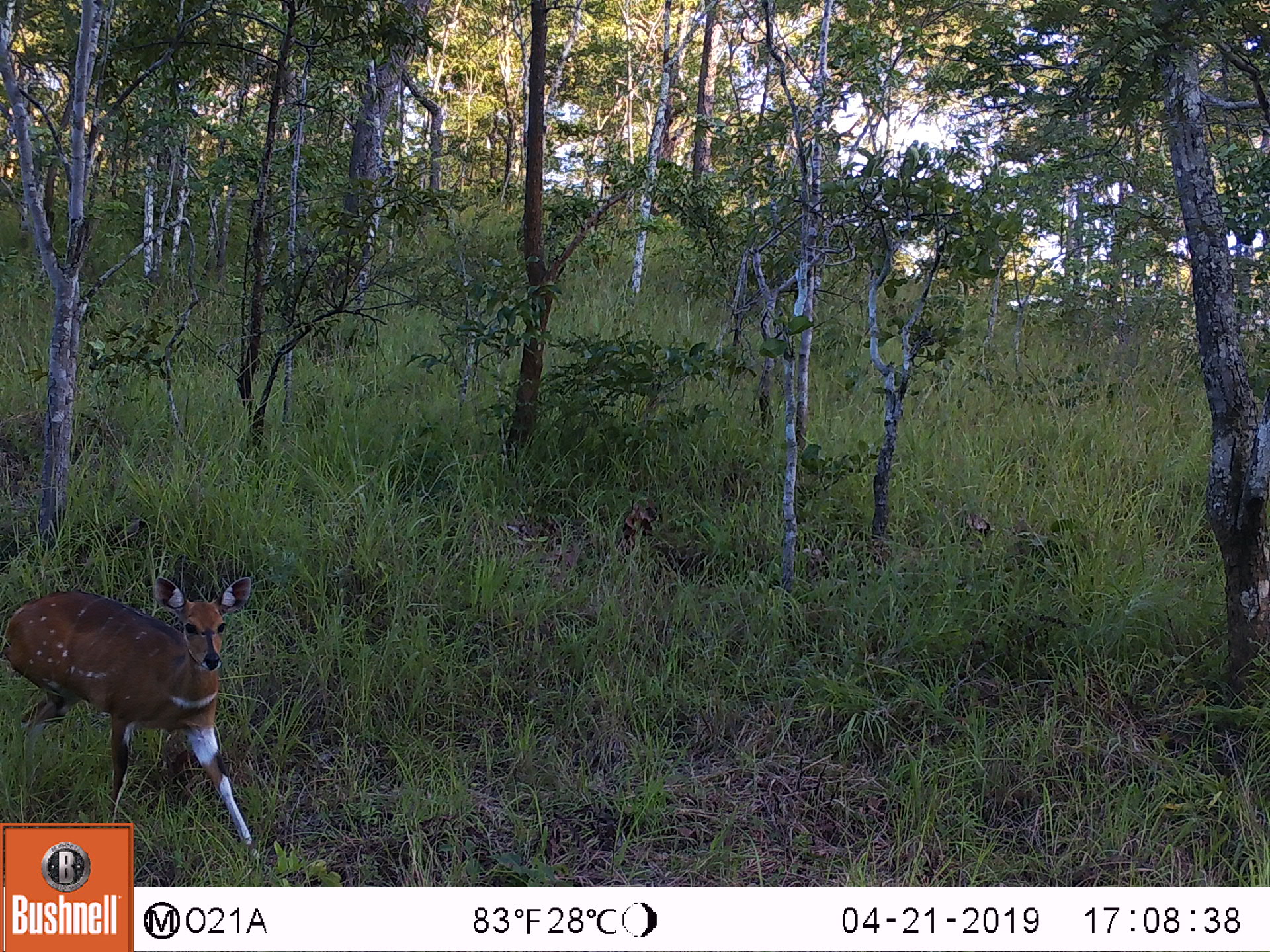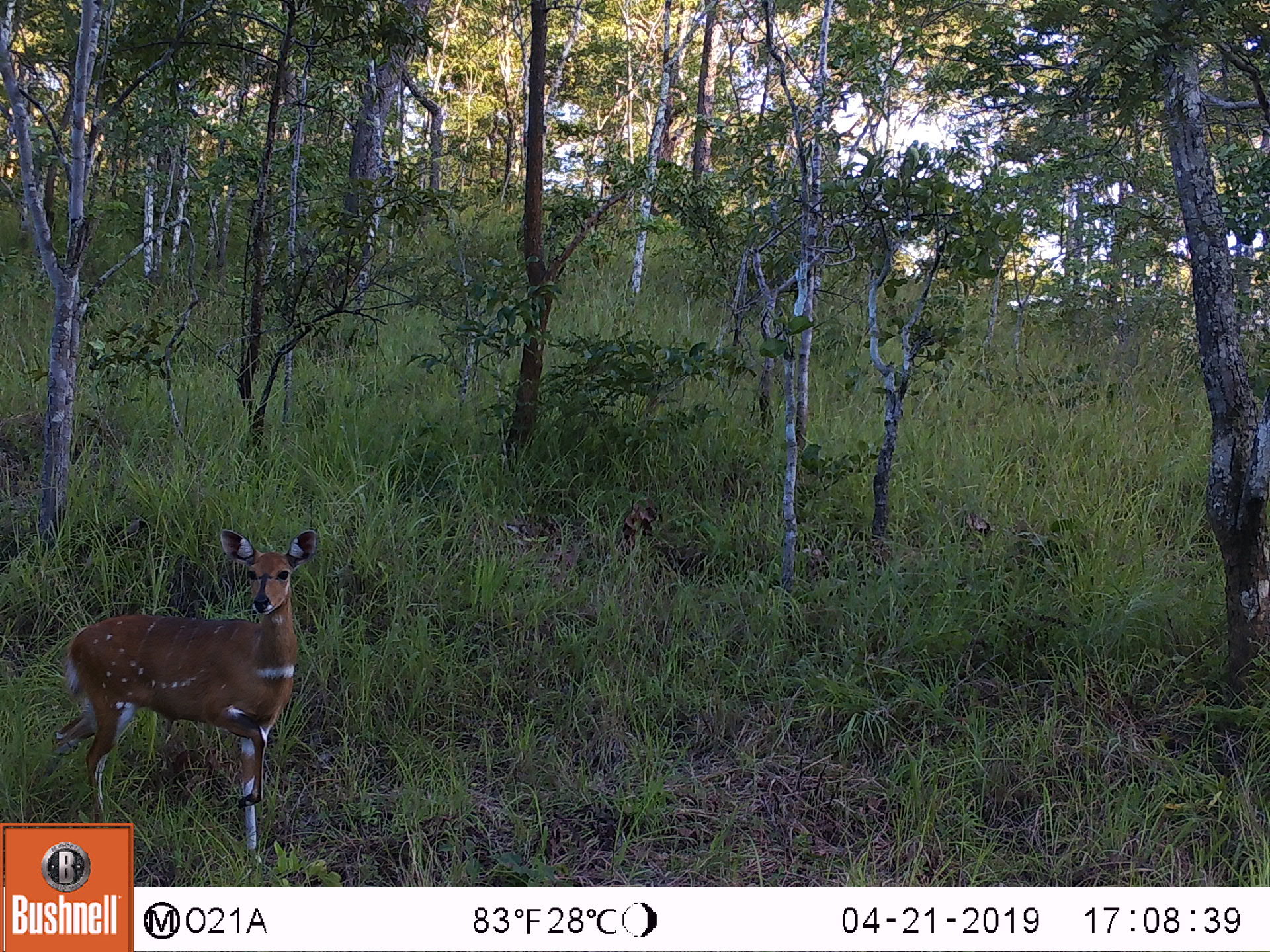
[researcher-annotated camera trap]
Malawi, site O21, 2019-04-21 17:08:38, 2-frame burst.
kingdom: Animalia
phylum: Chordata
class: Mammalia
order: Artiodactyla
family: Bovidae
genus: Tragelaphus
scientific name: Tragelaphus sylvaticus sylvaticus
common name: cape bushbuck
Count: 1.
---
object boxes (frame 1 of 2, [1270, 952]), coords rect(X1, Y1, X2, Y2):
cape bushbuck: rect(1, 561, 262, 820)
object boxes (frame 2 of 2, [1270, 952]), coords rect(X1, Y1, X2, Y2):
cape bushbuck: rect(55, 520, 333, 819)